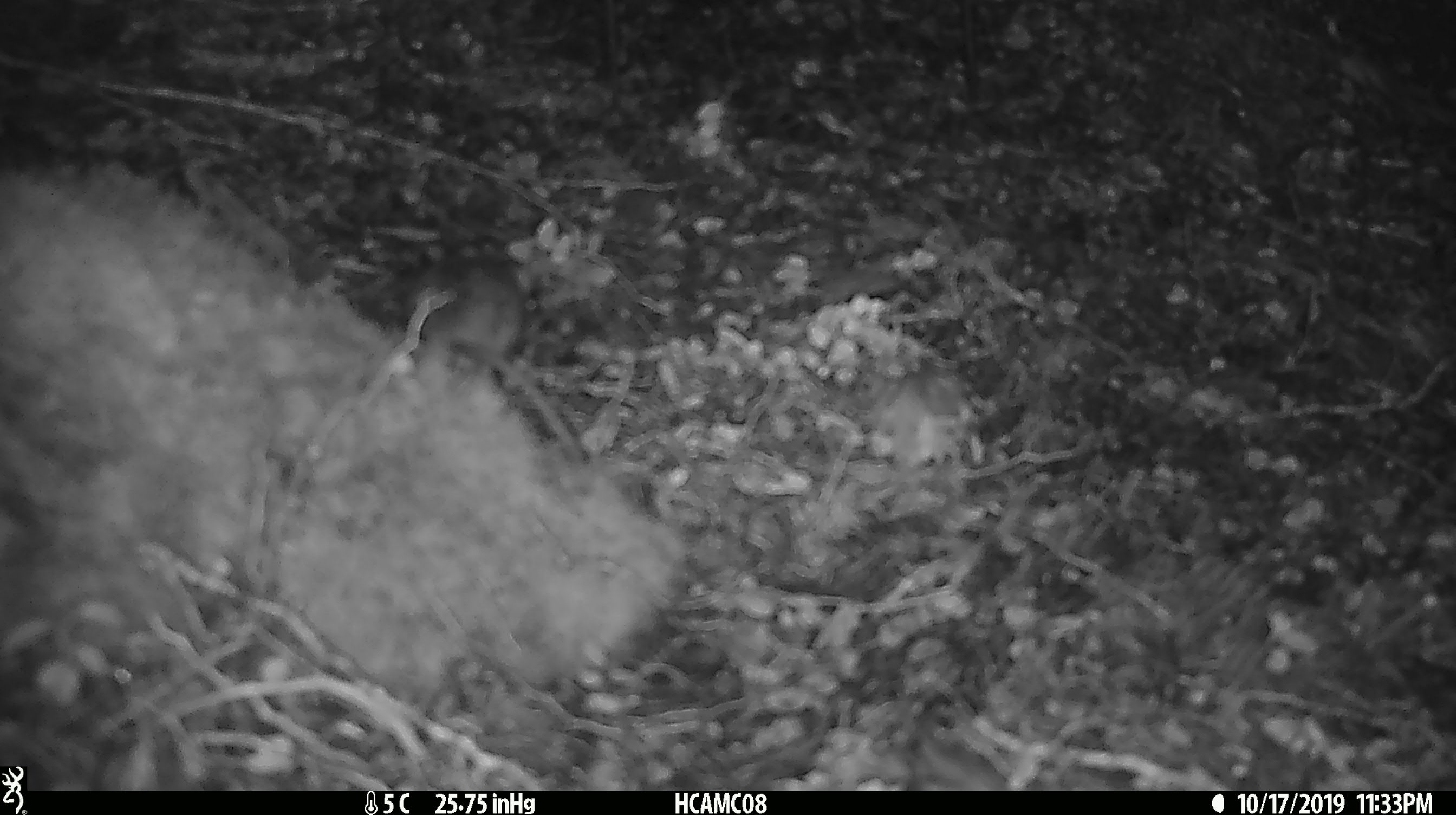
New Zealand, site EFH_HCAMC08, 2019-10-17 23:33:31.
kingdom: Animalia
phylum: Chordata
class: Mammalia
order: Rodentia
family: Muridae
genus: Mus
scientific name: Mus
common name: mouse